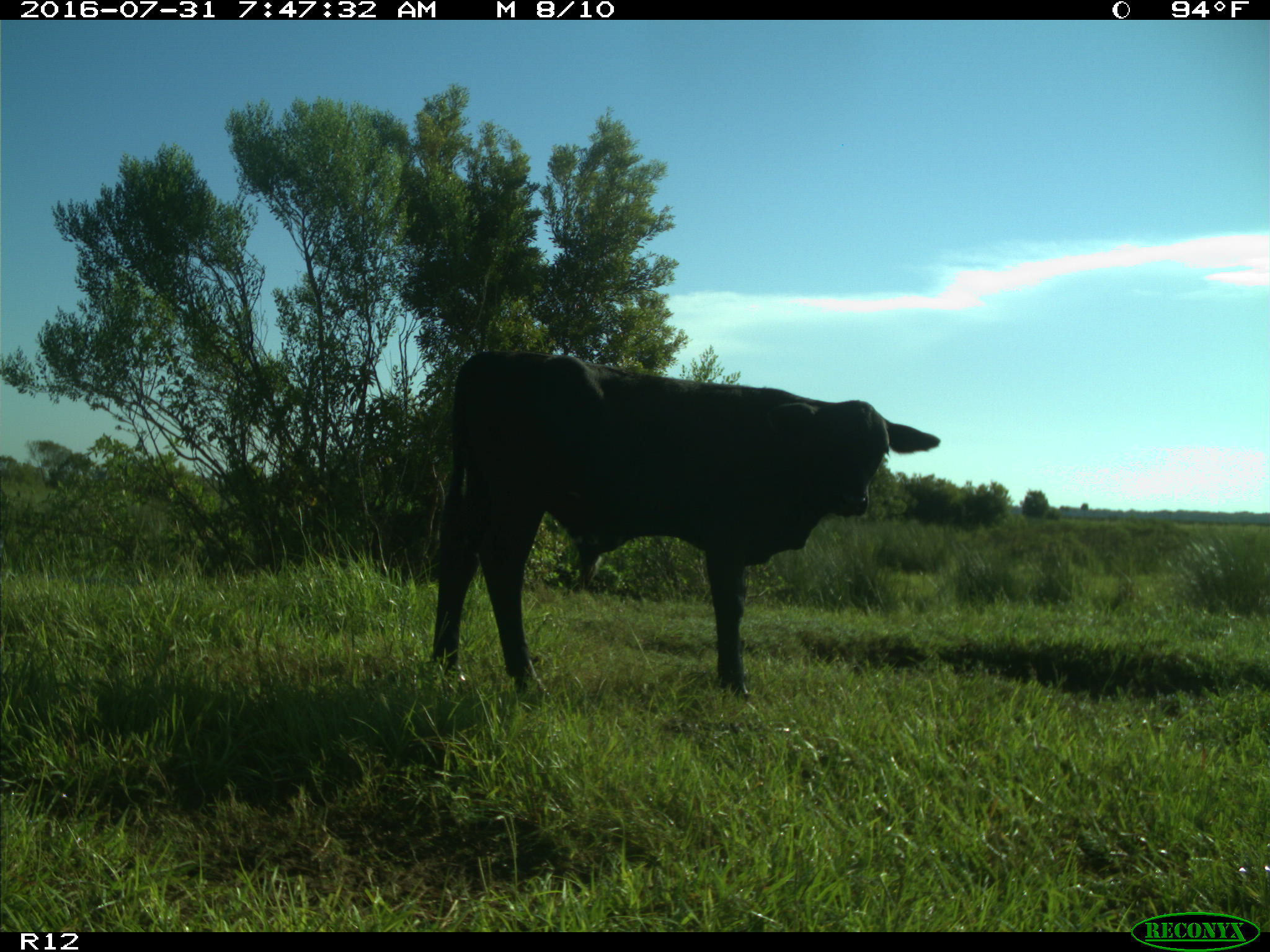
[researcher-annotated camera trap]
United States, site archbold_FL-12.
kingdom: Animalia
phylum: Chordata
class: Mammalia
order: Artiodactyla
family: Bovidae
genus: Bos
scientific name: Bos taurus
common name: domestic cow